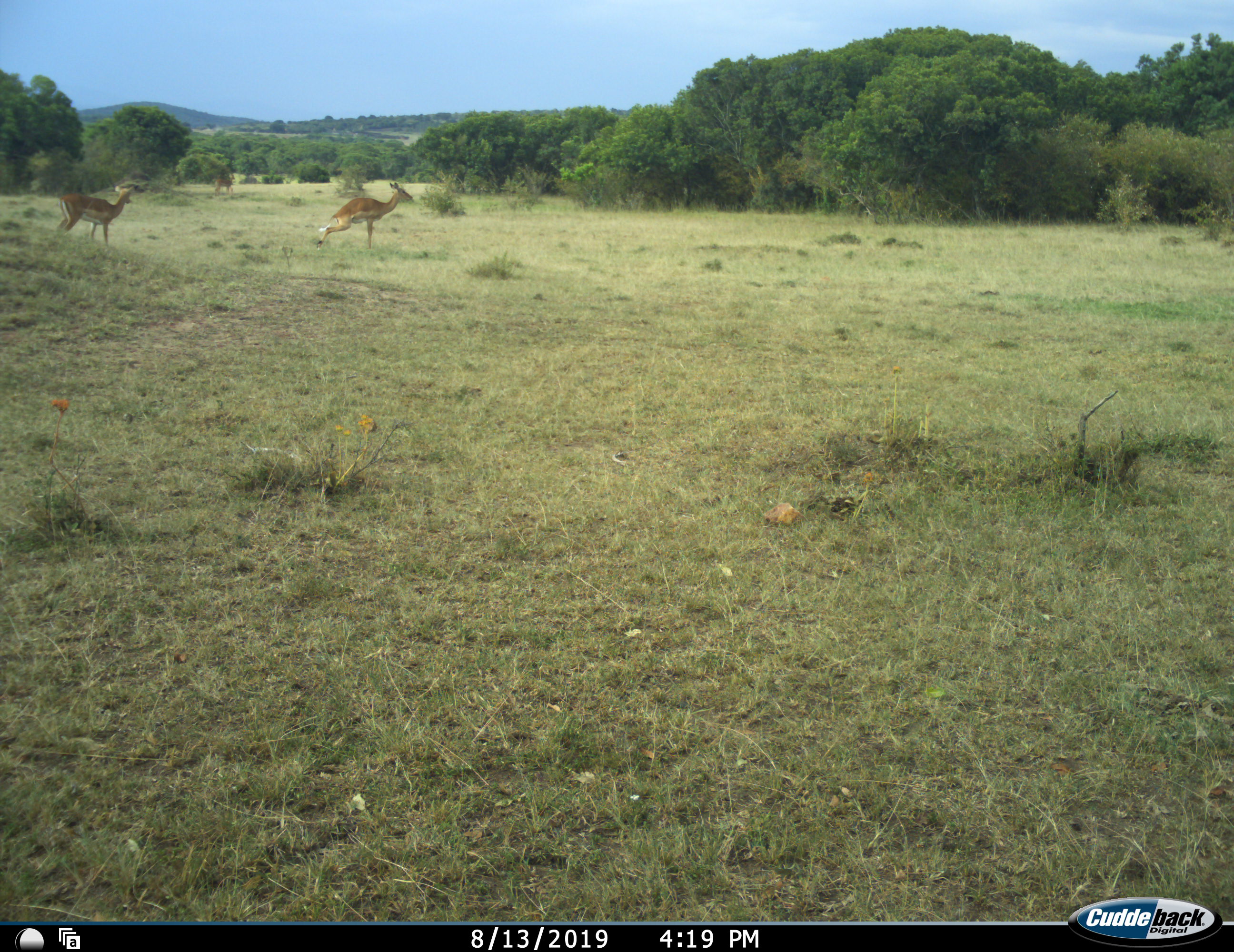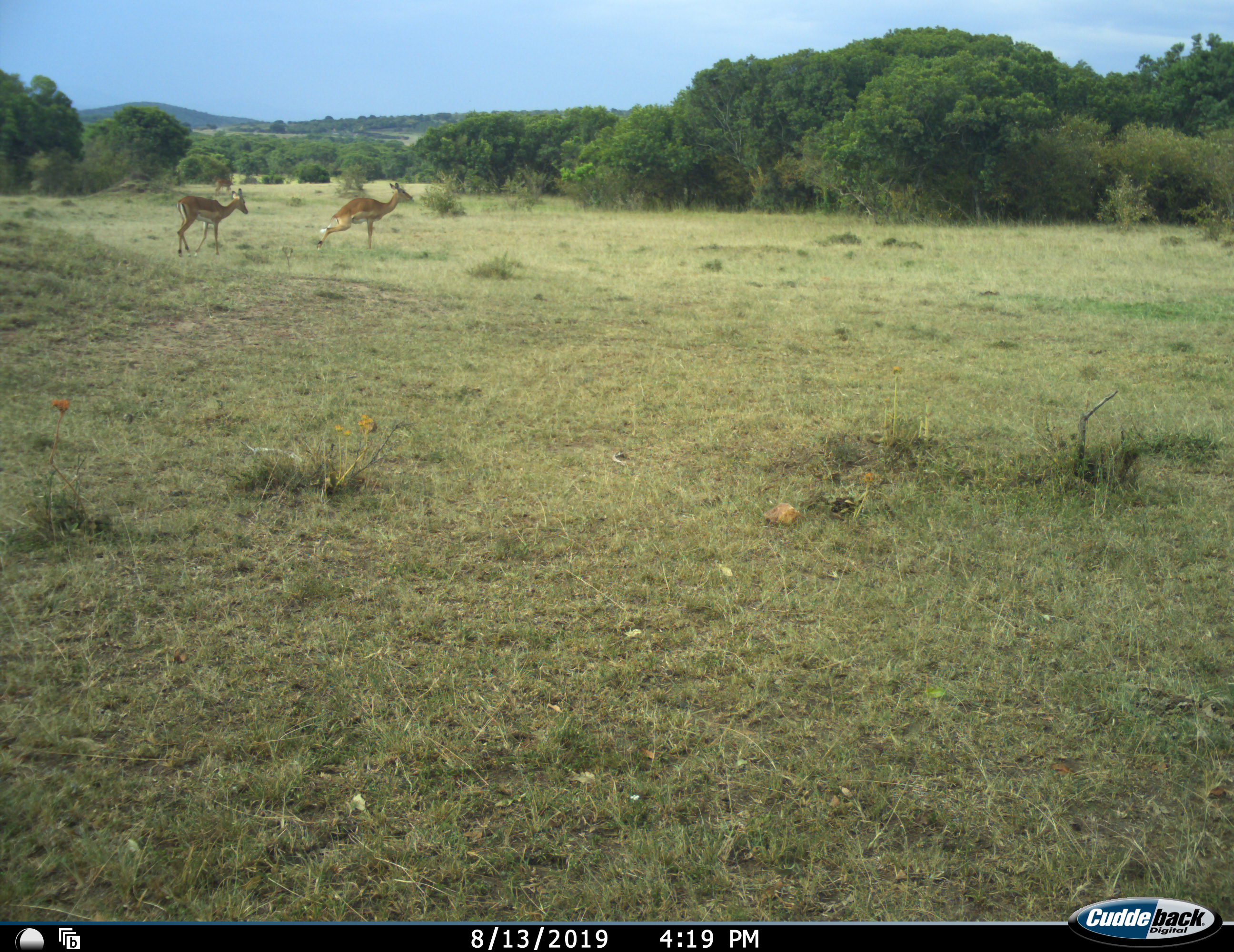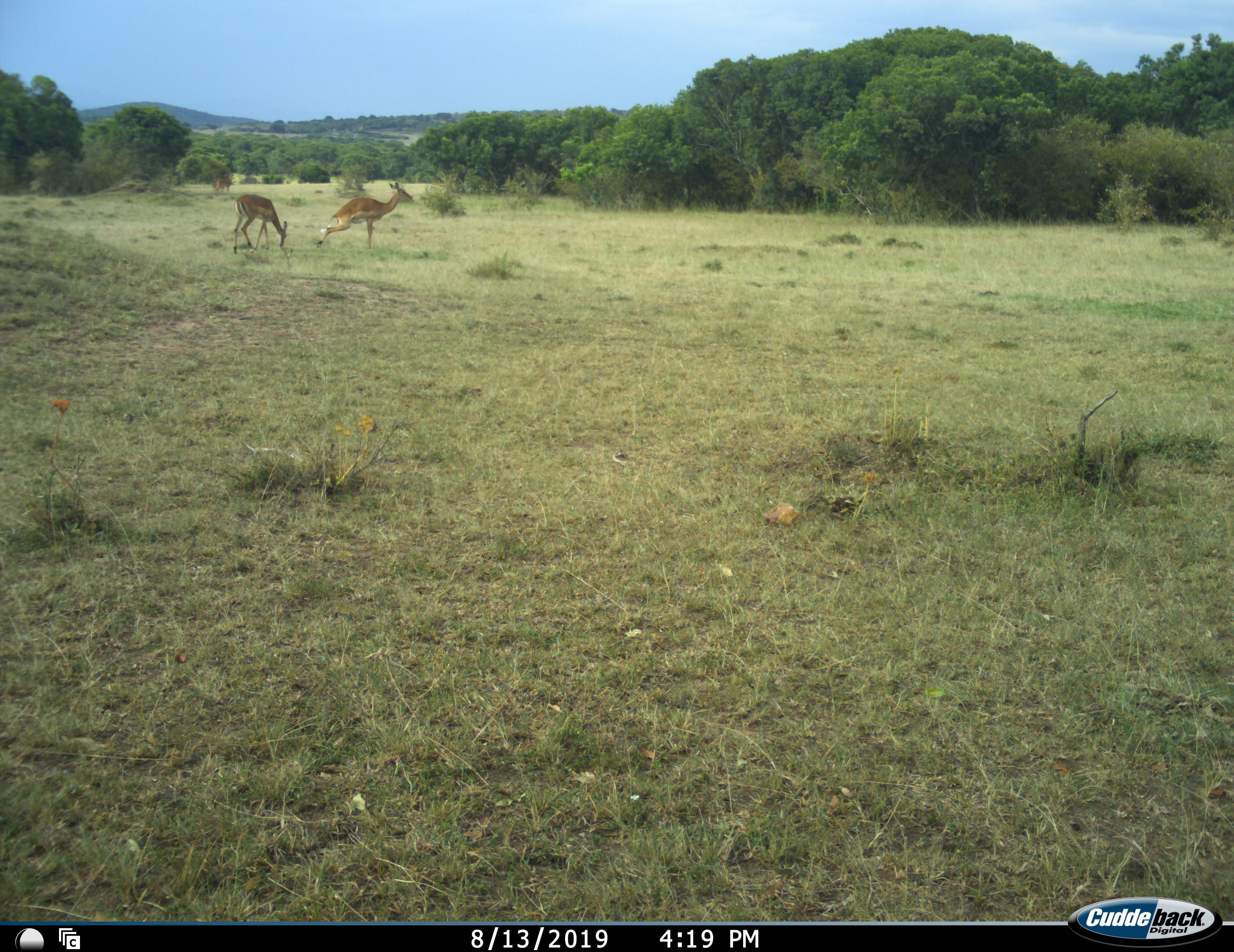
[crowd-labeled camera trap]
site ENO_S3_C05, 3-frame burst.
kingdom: Animalia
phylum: Chordata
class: Mammalia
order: Artiodactyla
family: Bovidae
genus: Aepyceros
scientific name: Aepyceros melampus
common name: impala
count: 2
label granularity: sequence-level